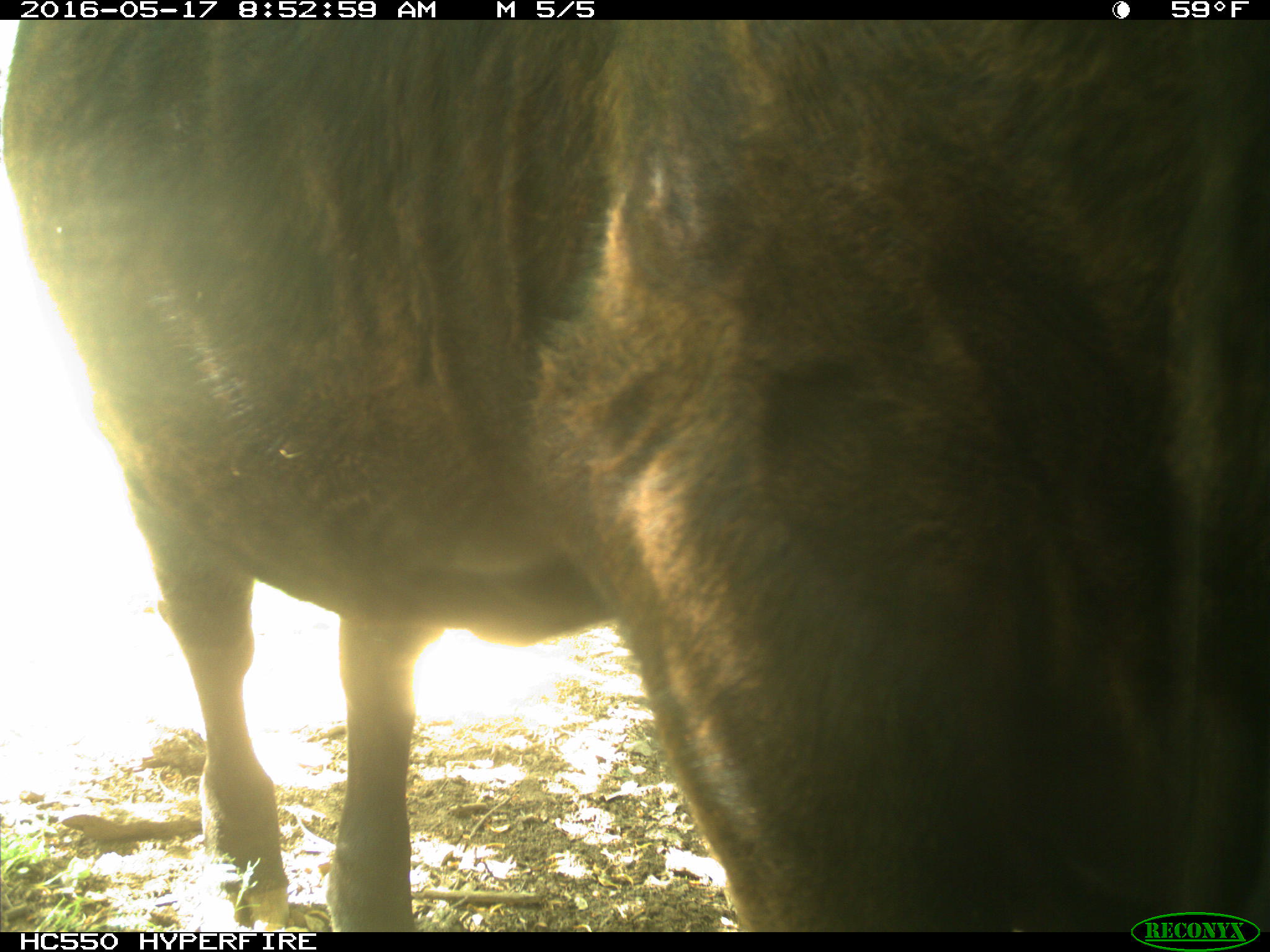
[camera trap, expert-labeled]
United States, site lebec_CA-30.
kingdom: Animalia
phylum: Chordata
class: Mammalia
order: Artiodactyla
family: Bovidae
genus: Bos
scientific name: Bos taurus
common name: domestic cow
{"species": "Bos taurus (domestic cow)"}